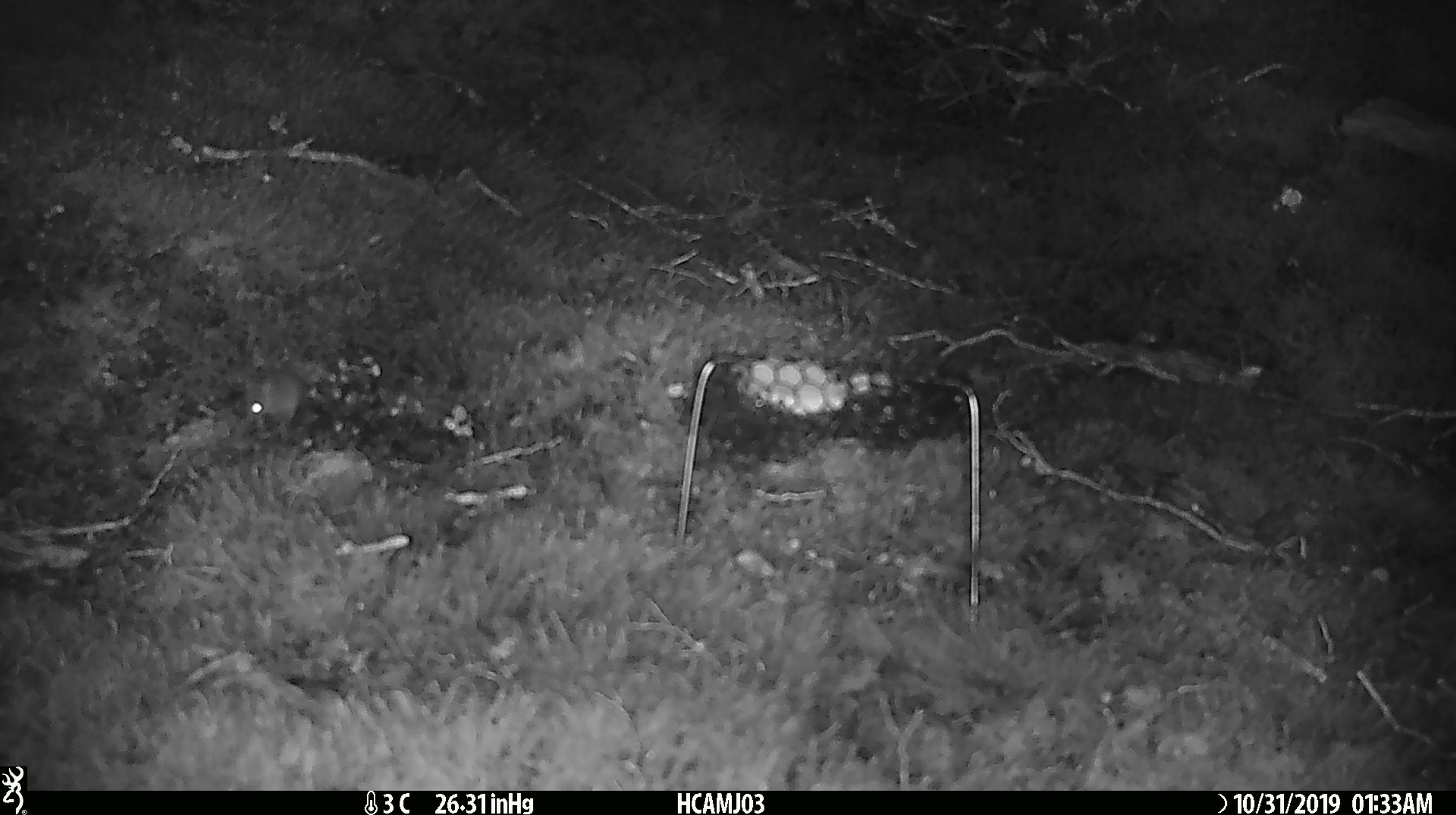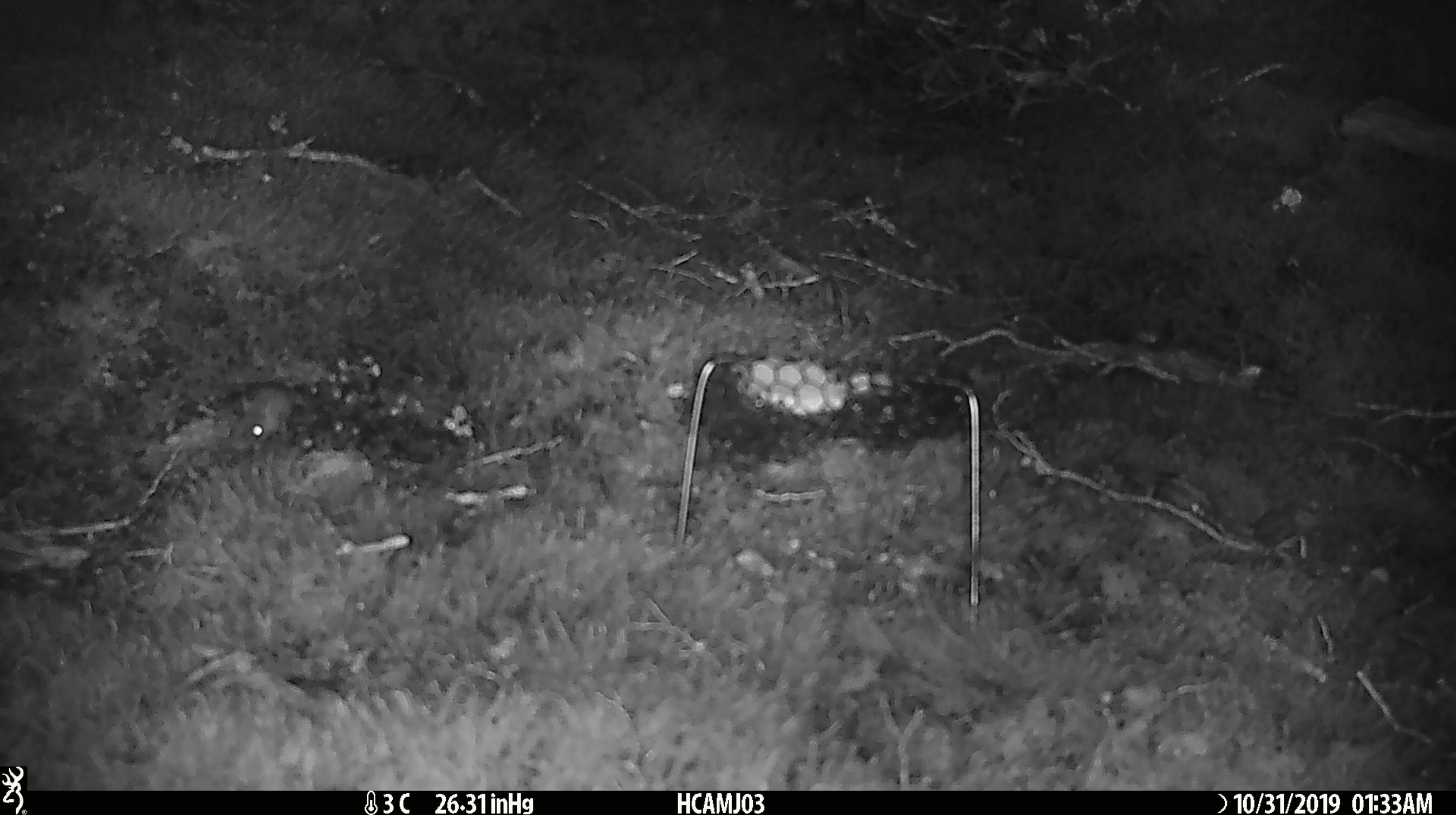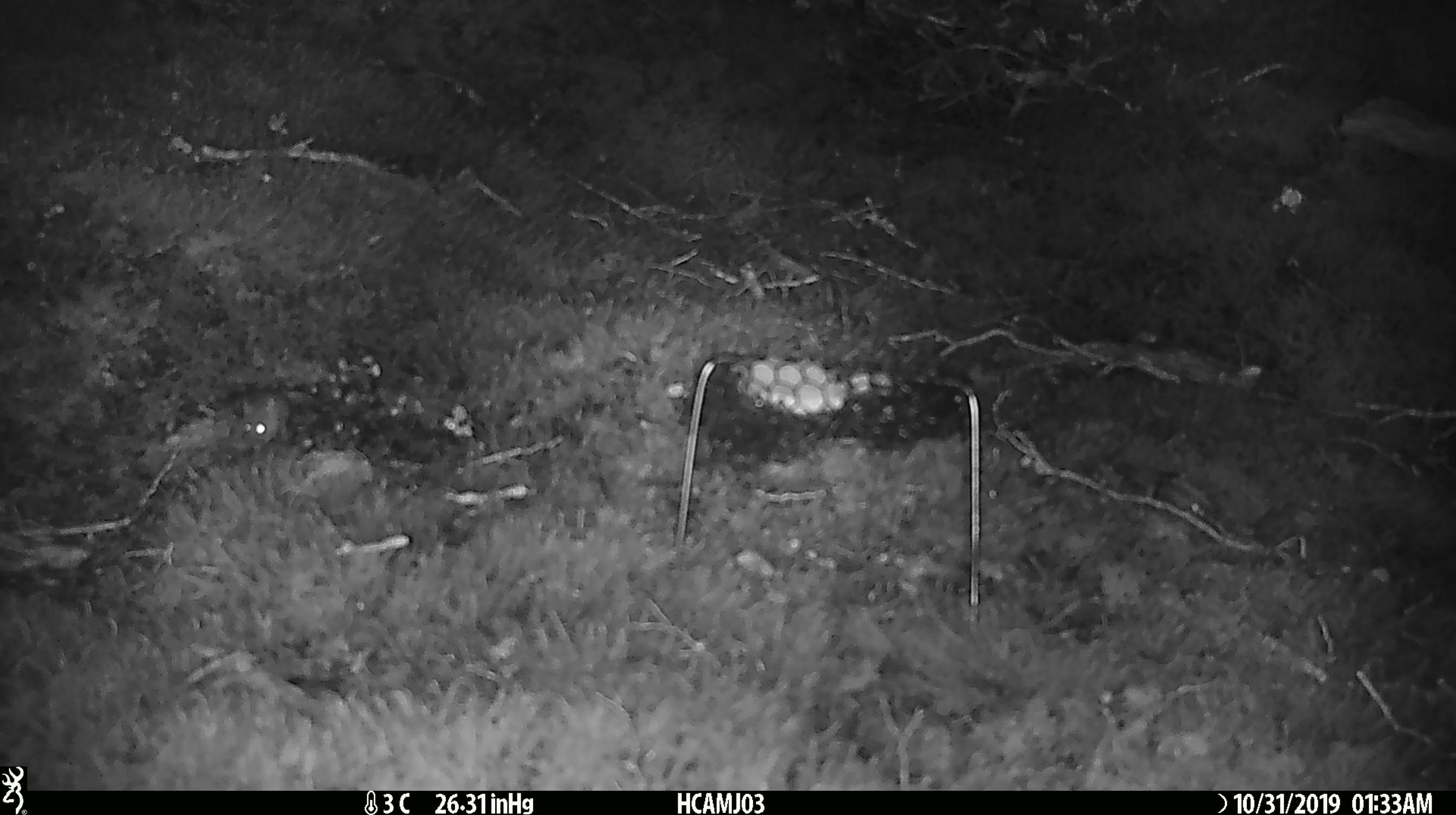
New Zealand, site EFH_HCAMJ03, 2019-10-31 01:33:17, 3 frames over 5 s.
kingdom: Animalia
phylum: Chordata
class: Mammalia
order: Rodentia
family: Muridae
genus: Mus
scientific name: Mus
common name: mouse